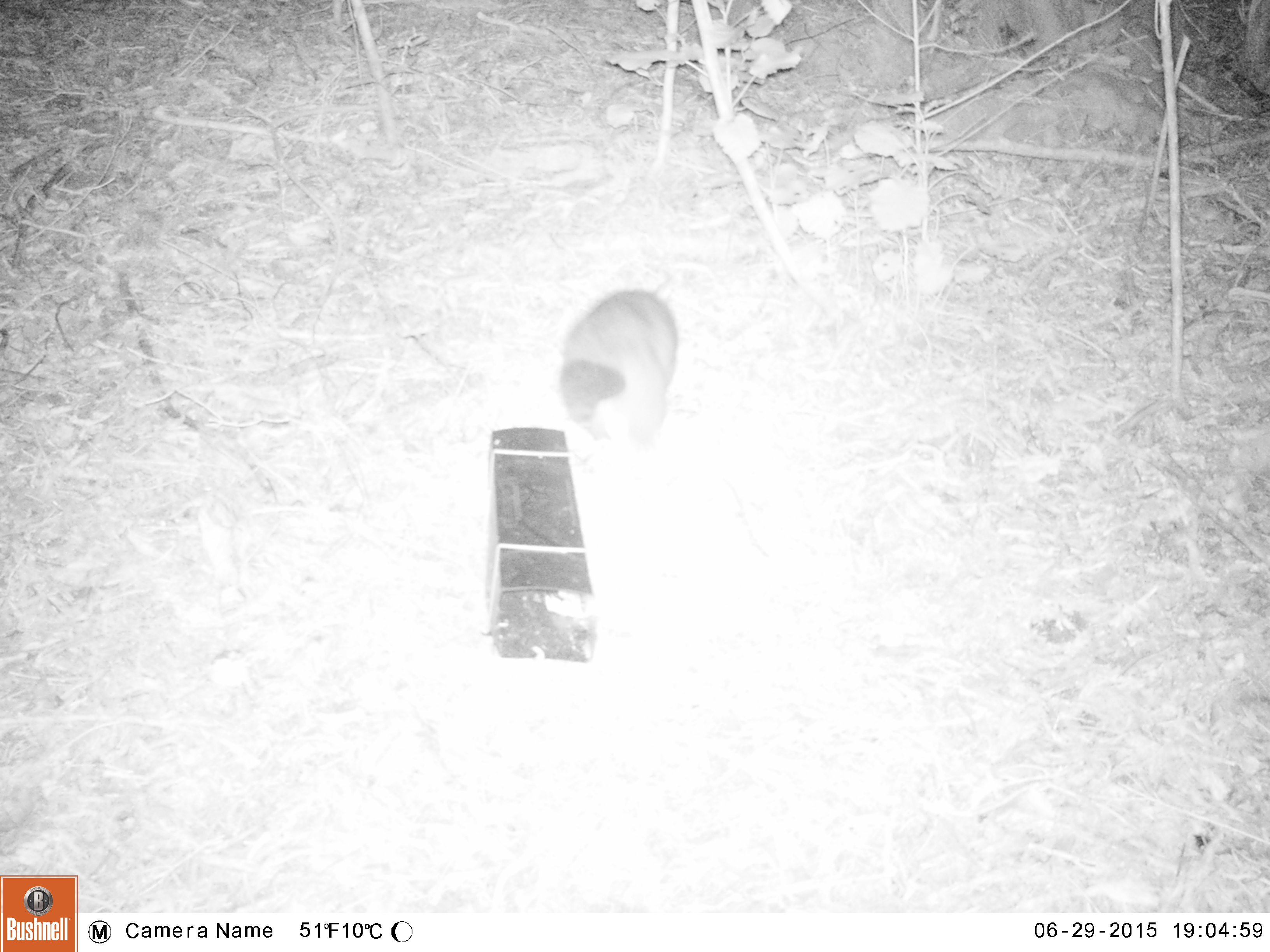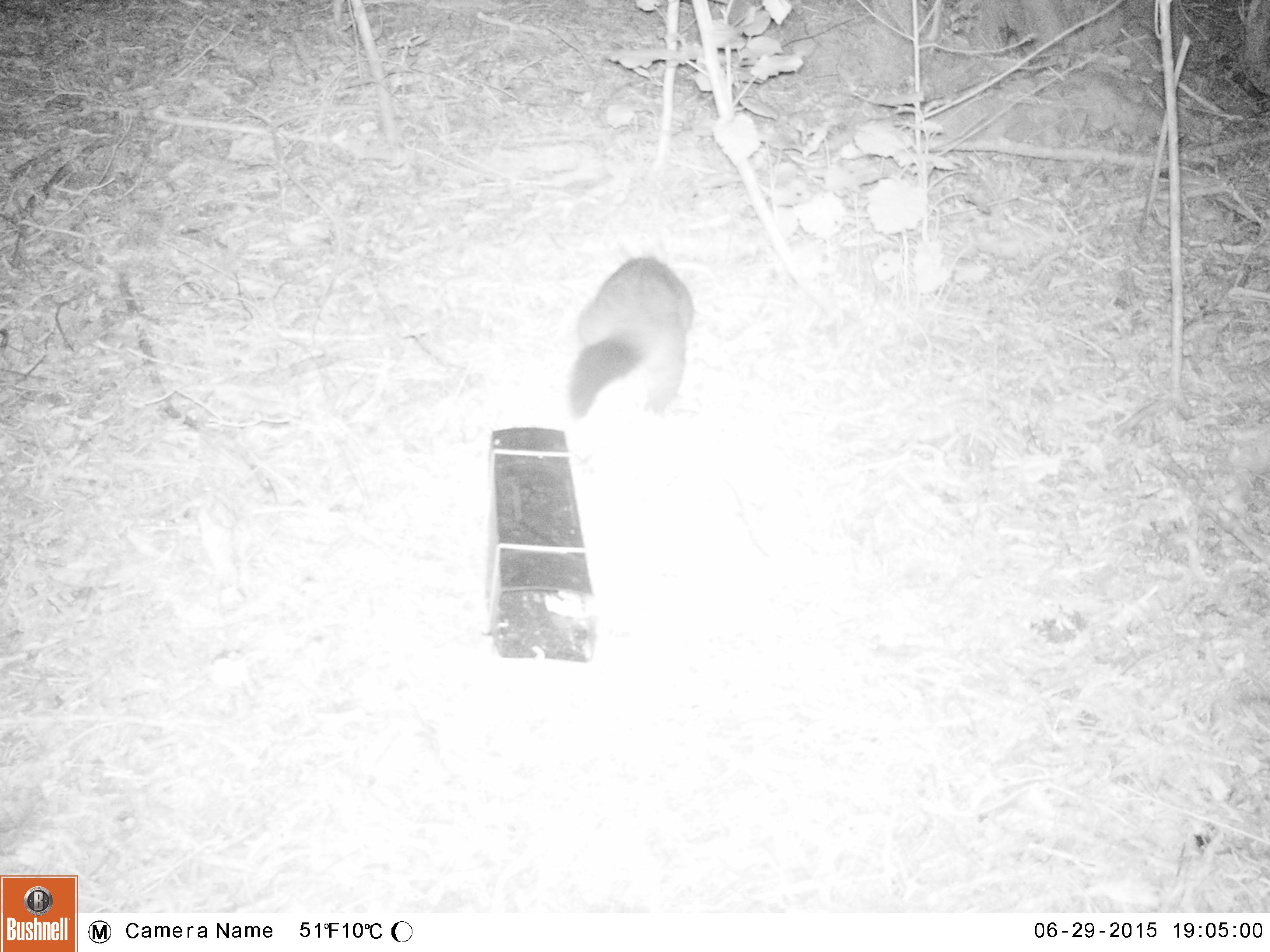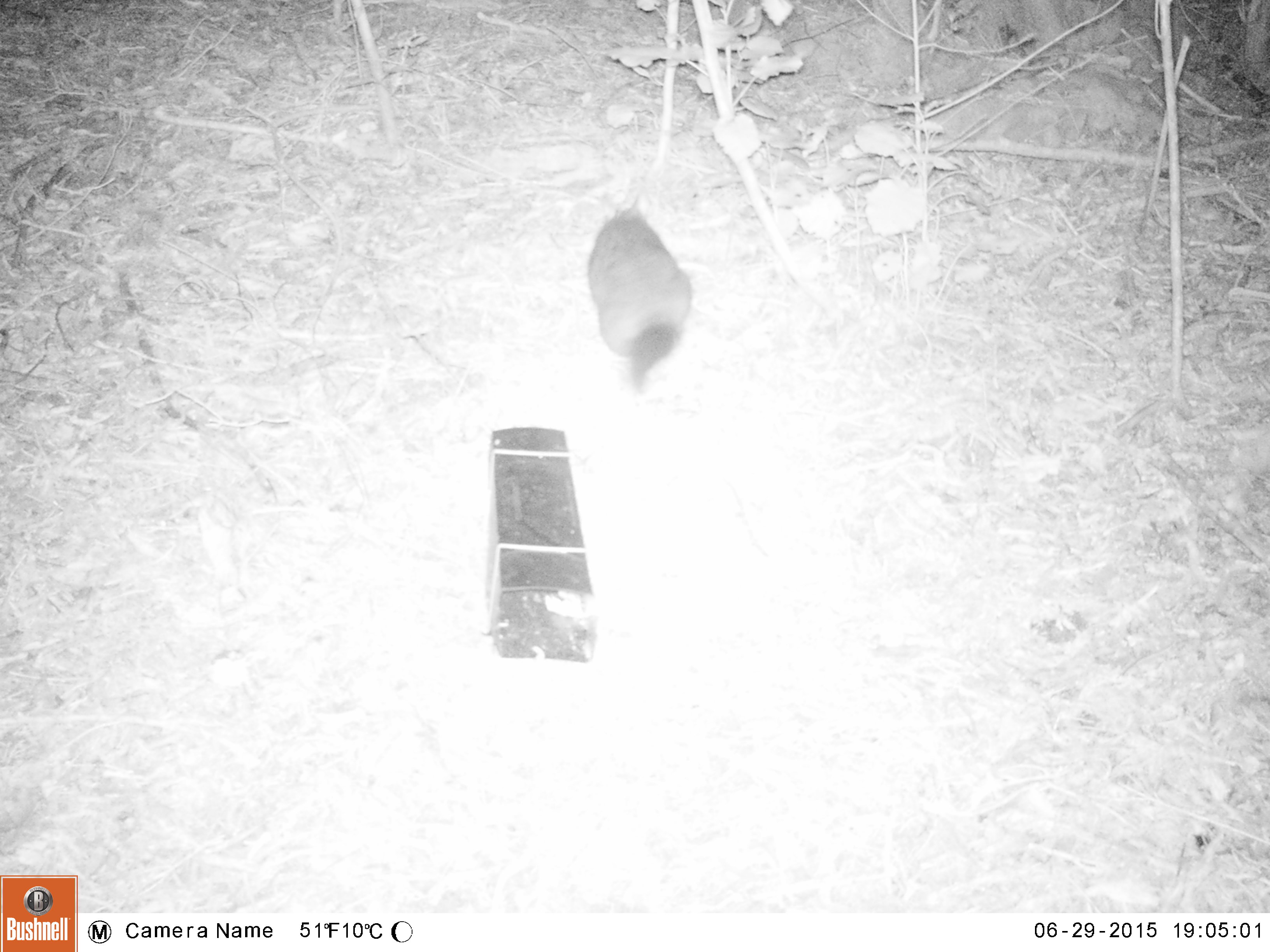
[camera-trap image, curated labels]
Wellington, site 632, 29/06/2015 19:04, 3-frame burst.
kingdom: Animalia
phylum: Chordata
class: Mammalia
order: Didelphimorphia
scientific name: Didelphimorphia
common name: possum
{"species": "possum (Didelphimorphia)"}